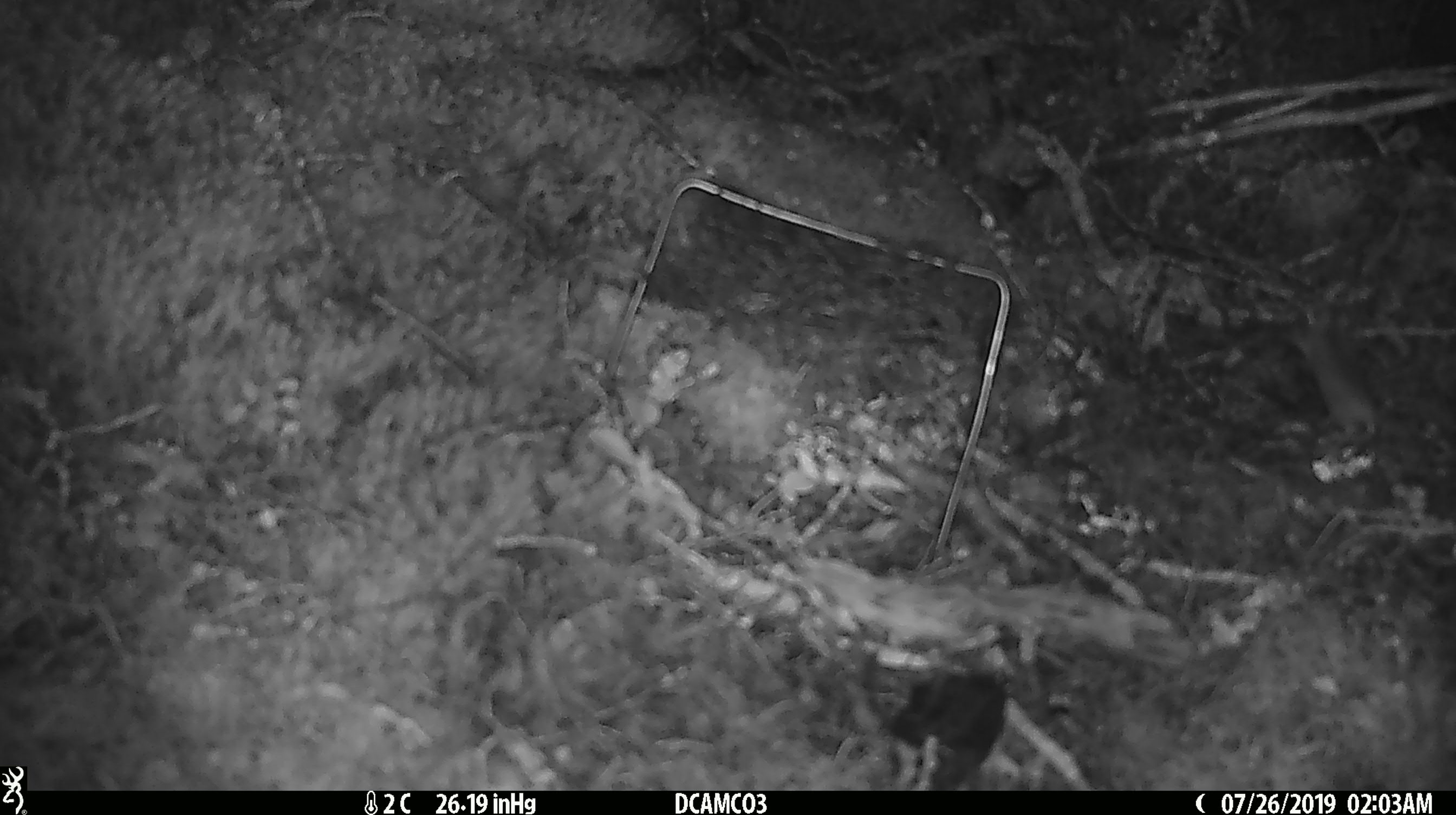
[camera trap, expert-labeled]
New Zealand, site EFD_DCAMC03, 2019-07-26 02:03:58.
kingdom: Animalia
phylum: Chordata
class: Mammalia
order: Rodentia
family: Muridae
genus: Mus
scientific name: Mus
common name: mouse